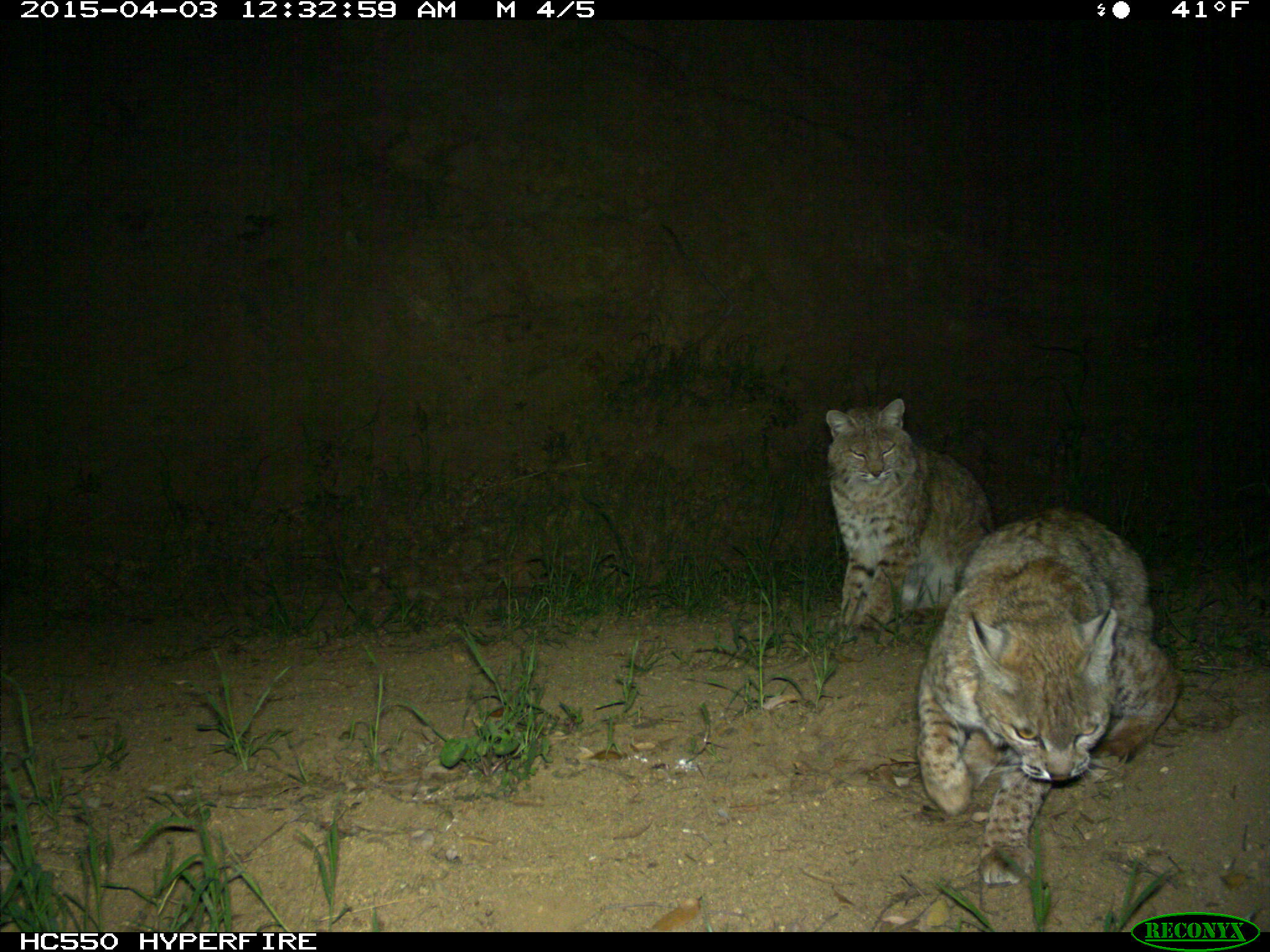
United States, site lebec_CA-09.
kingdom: Animalia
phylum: Chordata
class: Mammalia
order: Carnivora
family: Felidae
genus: Lynx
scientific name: Lynx rufus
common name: bobcat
Lynx rufus (bobcat).